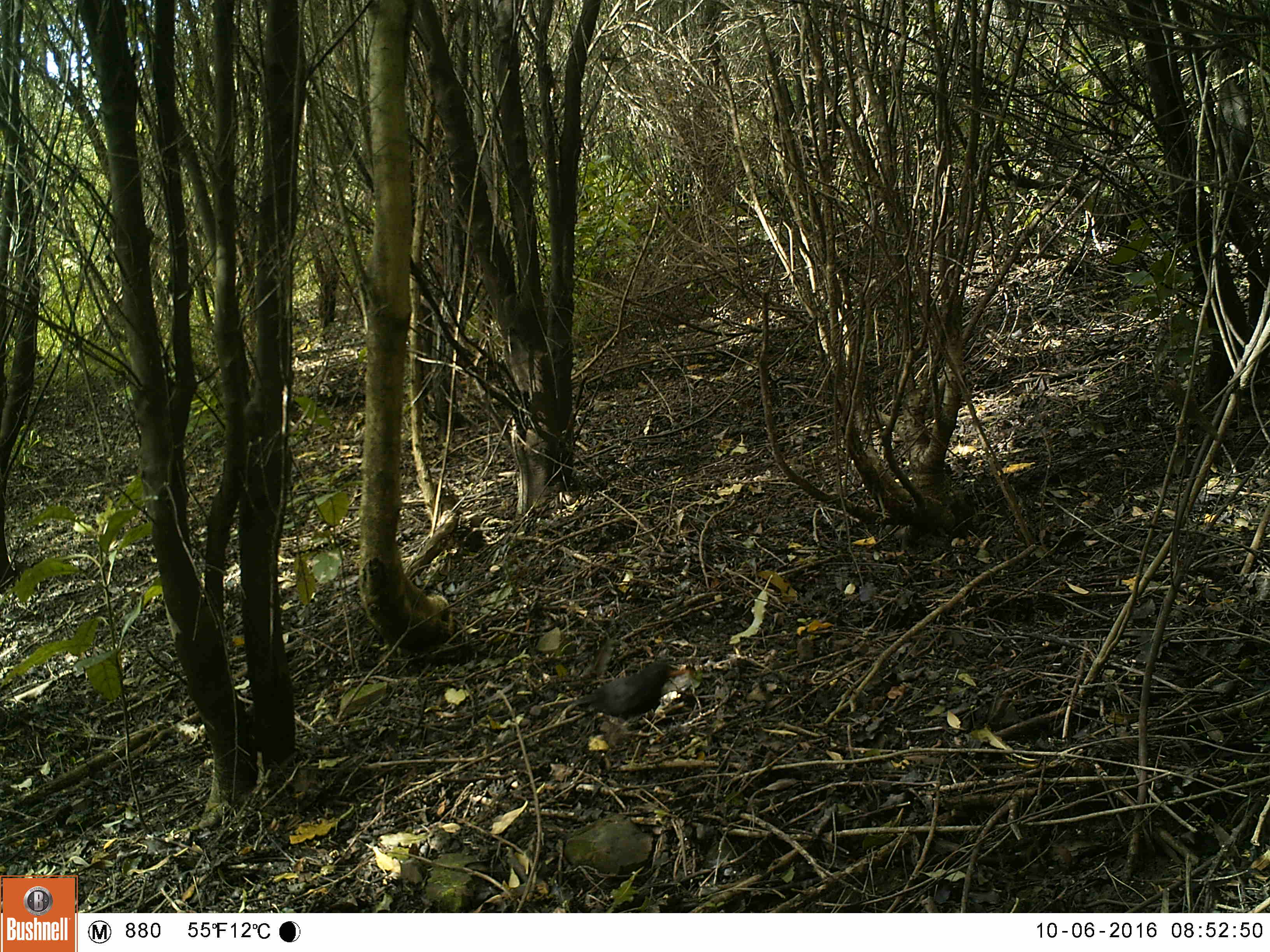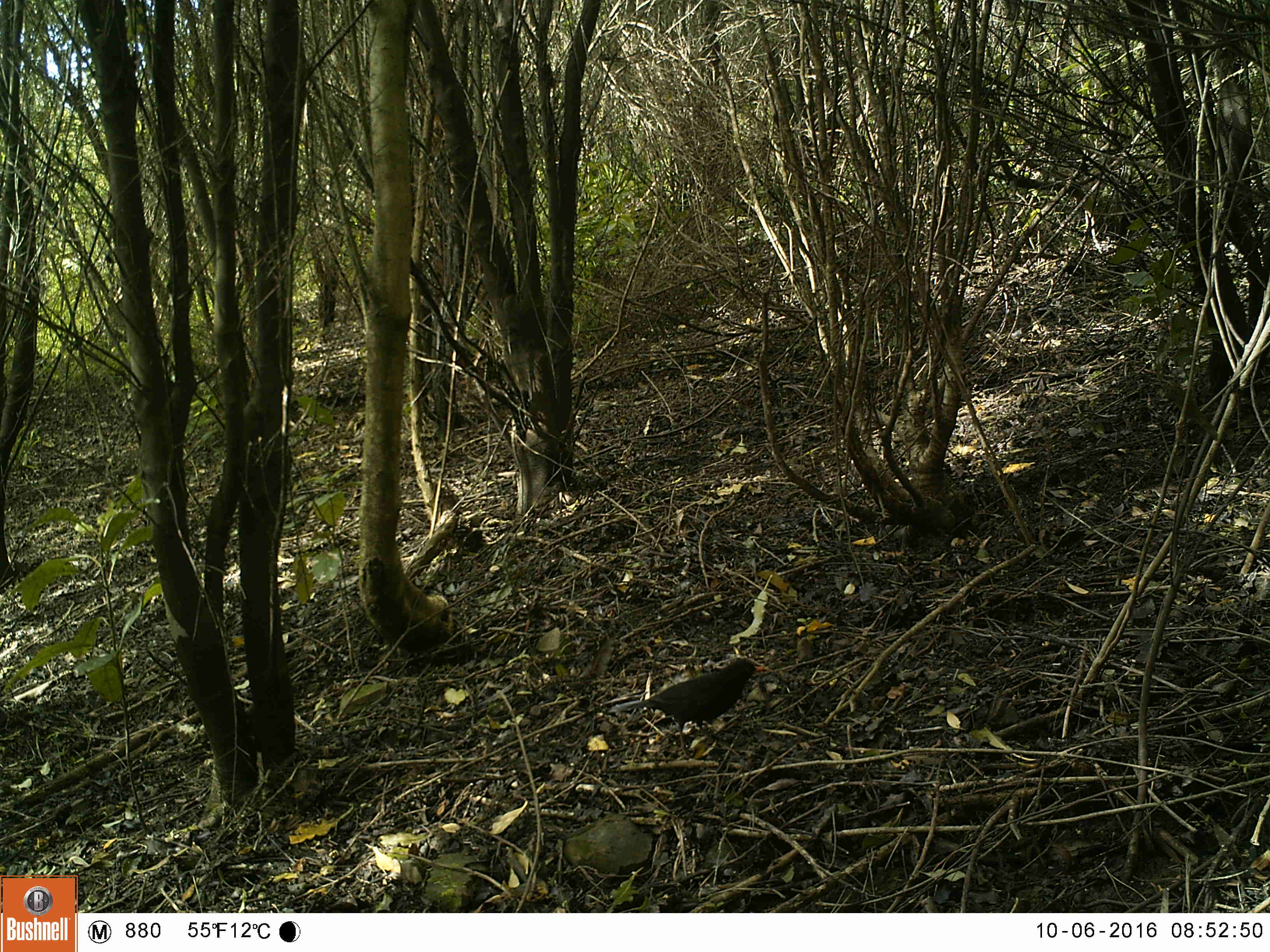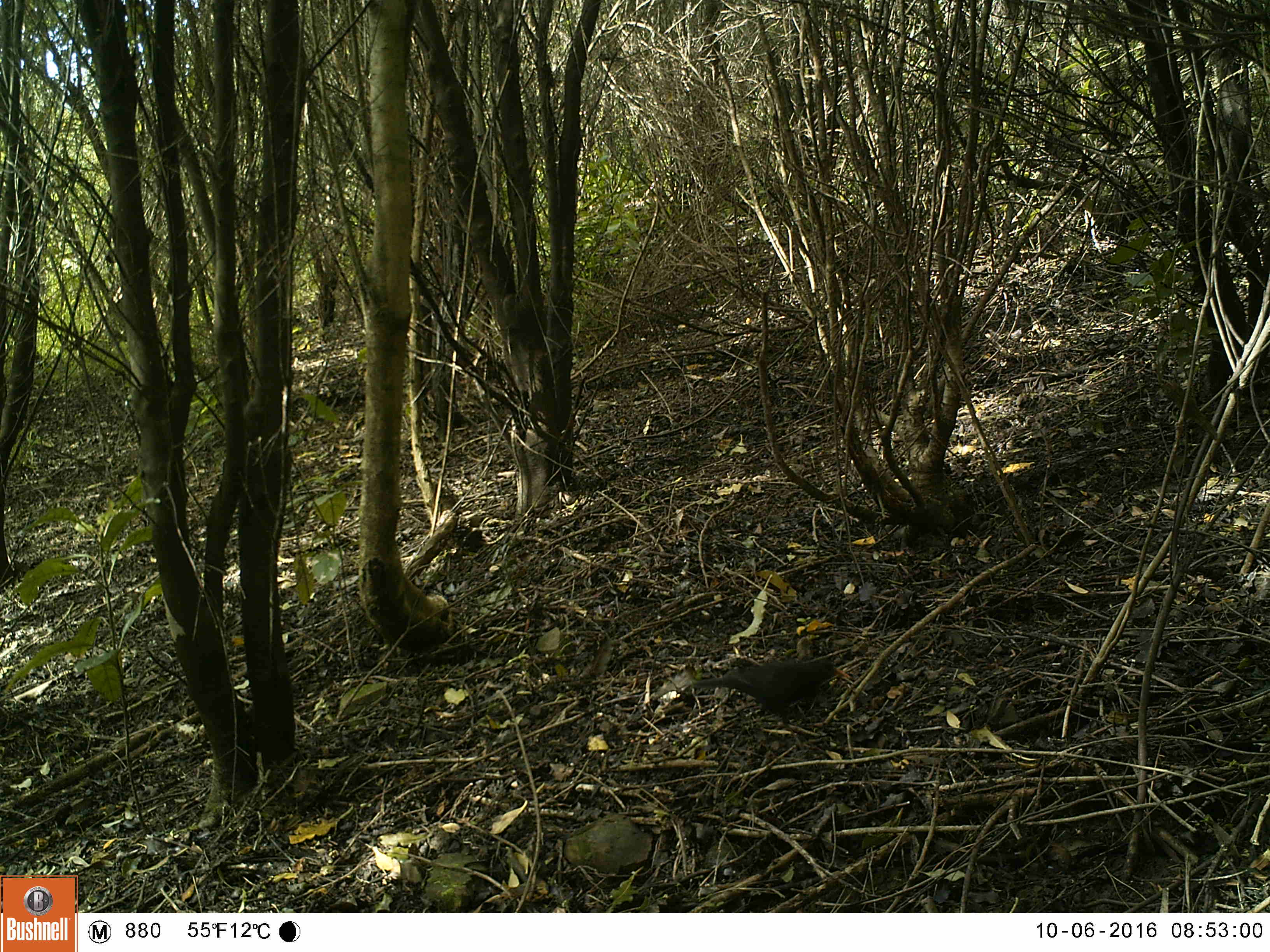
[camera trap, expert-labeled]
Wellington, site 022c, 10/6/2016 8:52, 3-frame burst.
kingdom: Animalia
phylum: Chordata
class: Aves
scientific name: Aves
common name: bird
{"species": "bird (Aves)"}